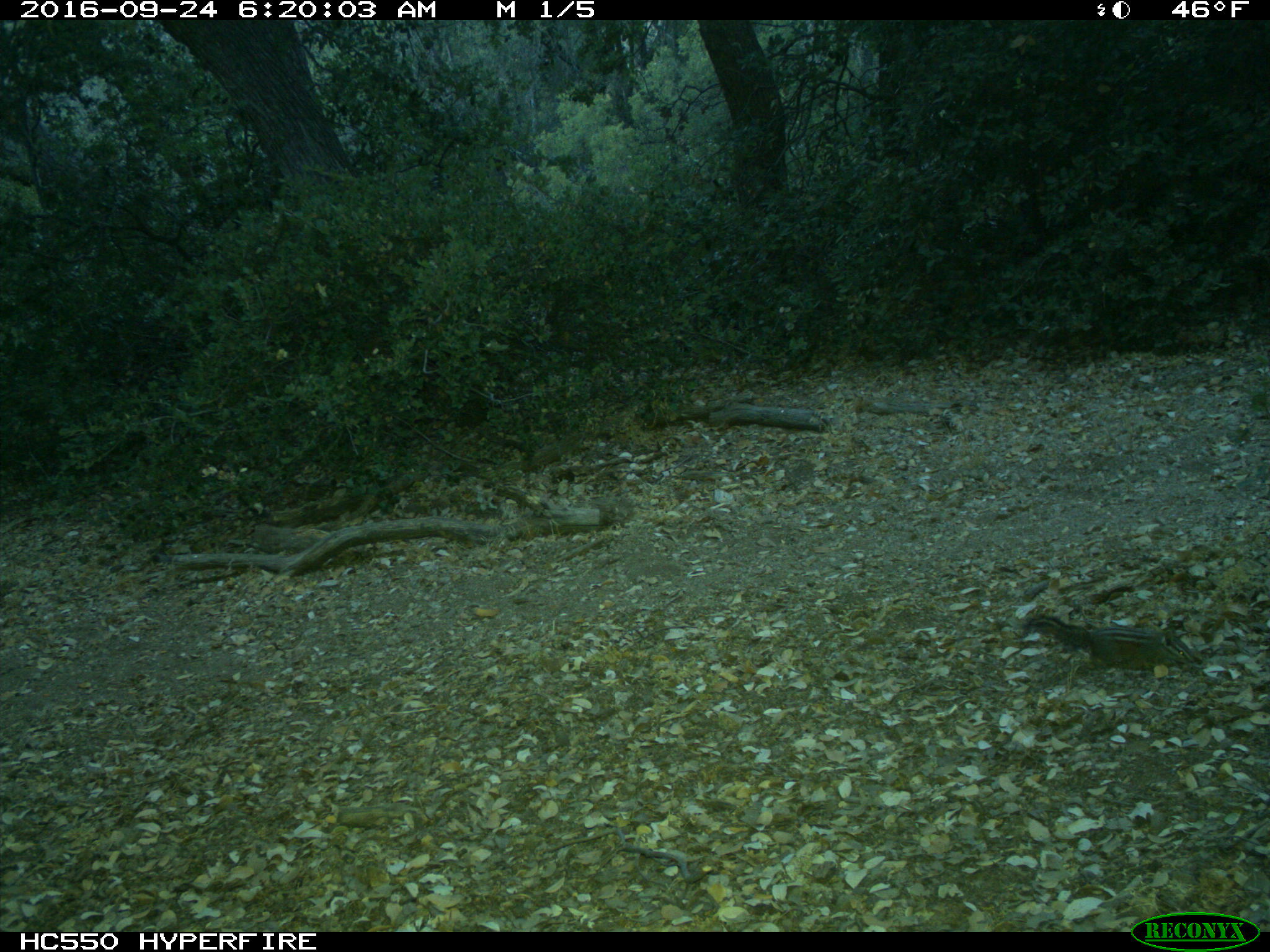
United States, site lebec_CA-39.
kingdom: Animalia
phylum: Chordata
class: Mammalia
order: Rodentia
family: Sciuridae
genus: Tamias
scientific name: Tamias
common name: chipmunk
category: unidentified chipmunk